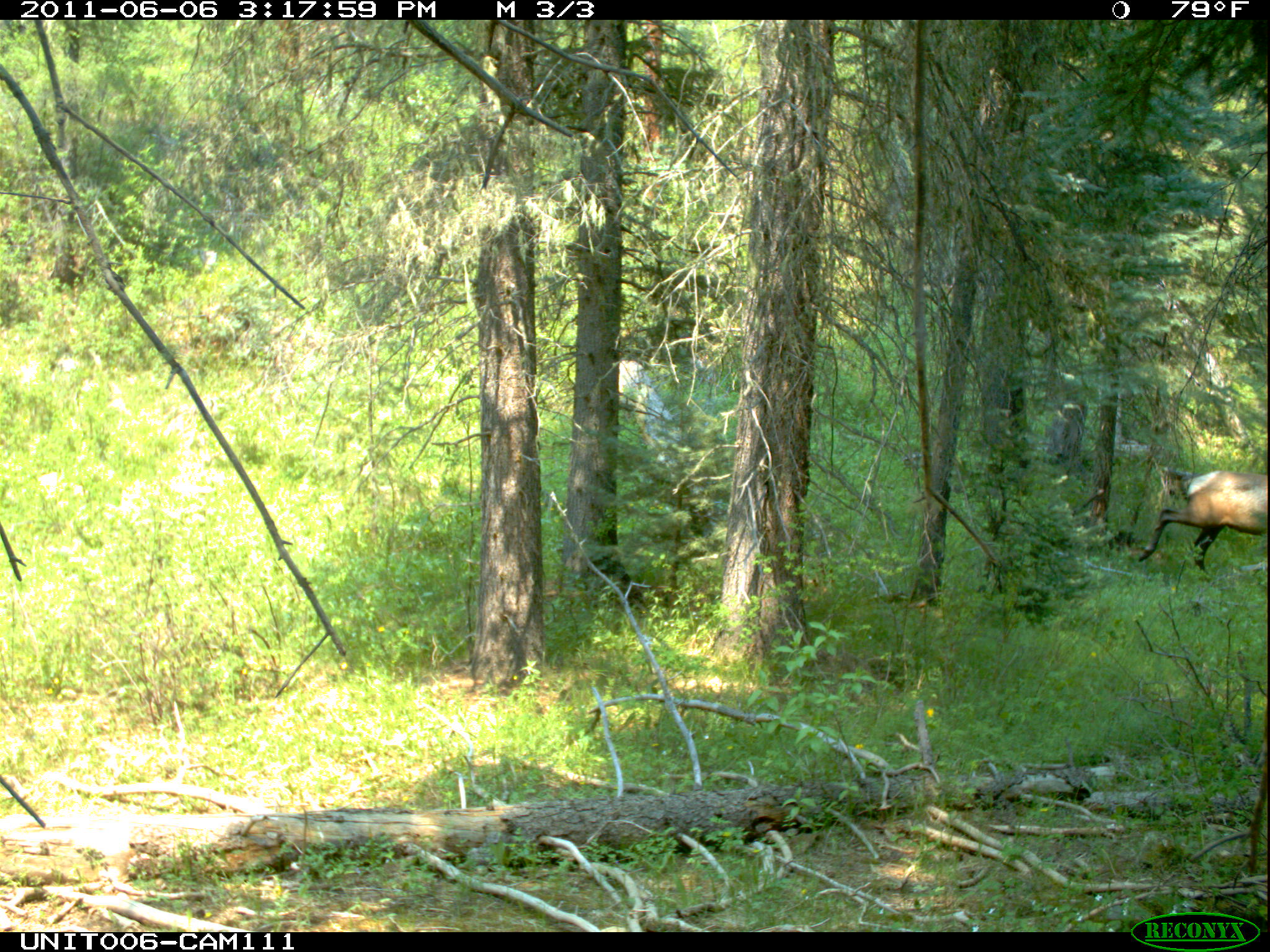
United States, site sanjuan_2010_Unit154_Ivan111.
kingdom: Animalia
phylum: Chordata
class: Mammalia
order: Artiodactyla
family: Cervidae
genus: Cervus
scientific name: Cervus elaphus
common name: red deer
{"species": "Cervus elaphus (red deer)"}